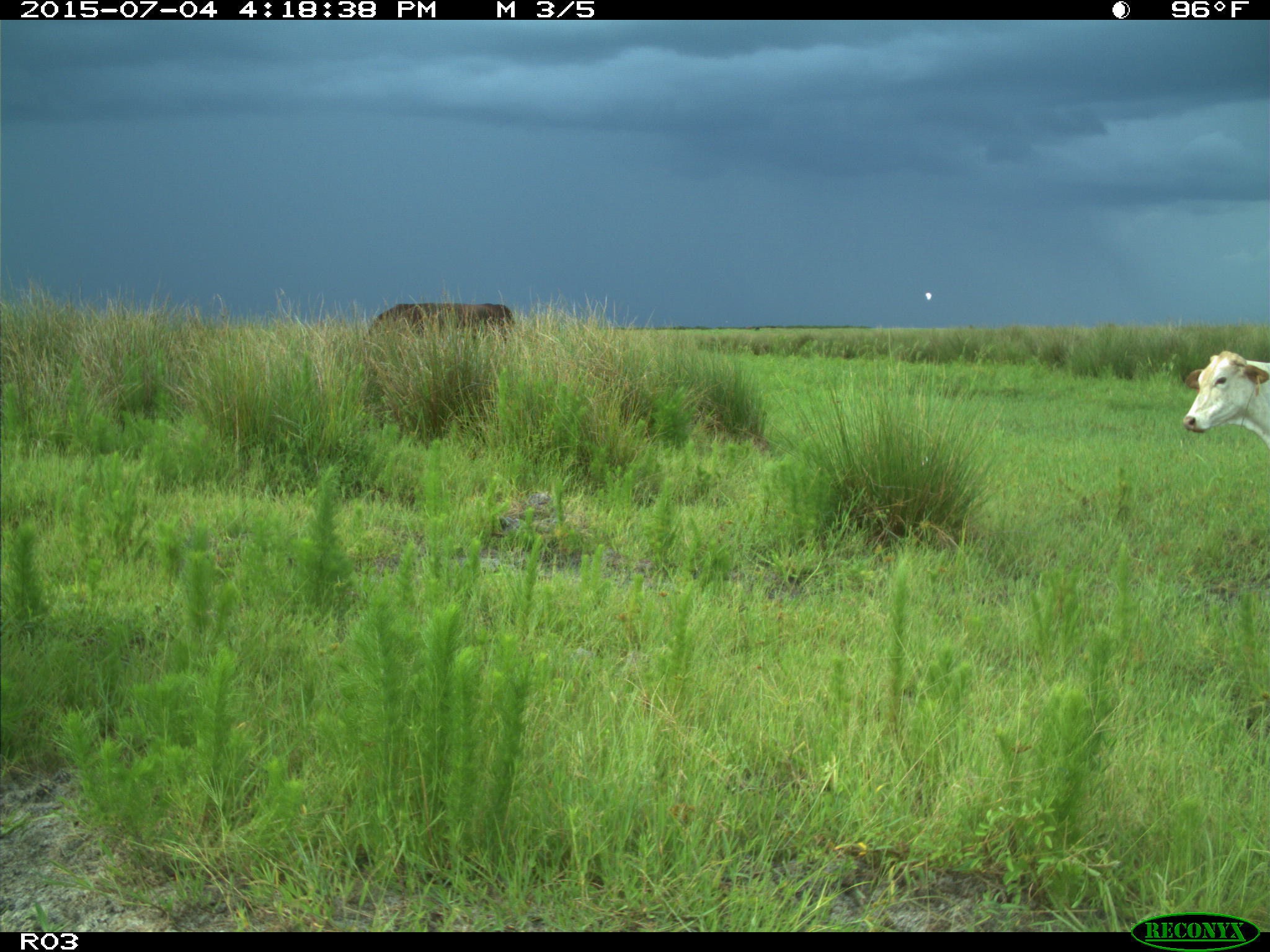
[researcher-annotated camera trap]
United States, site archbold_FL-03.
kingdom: Animalia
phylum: Chordata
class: Mammalia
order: Artiodactyla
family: Bovidae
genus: Bos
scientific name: Bos taurus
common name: domestic cow